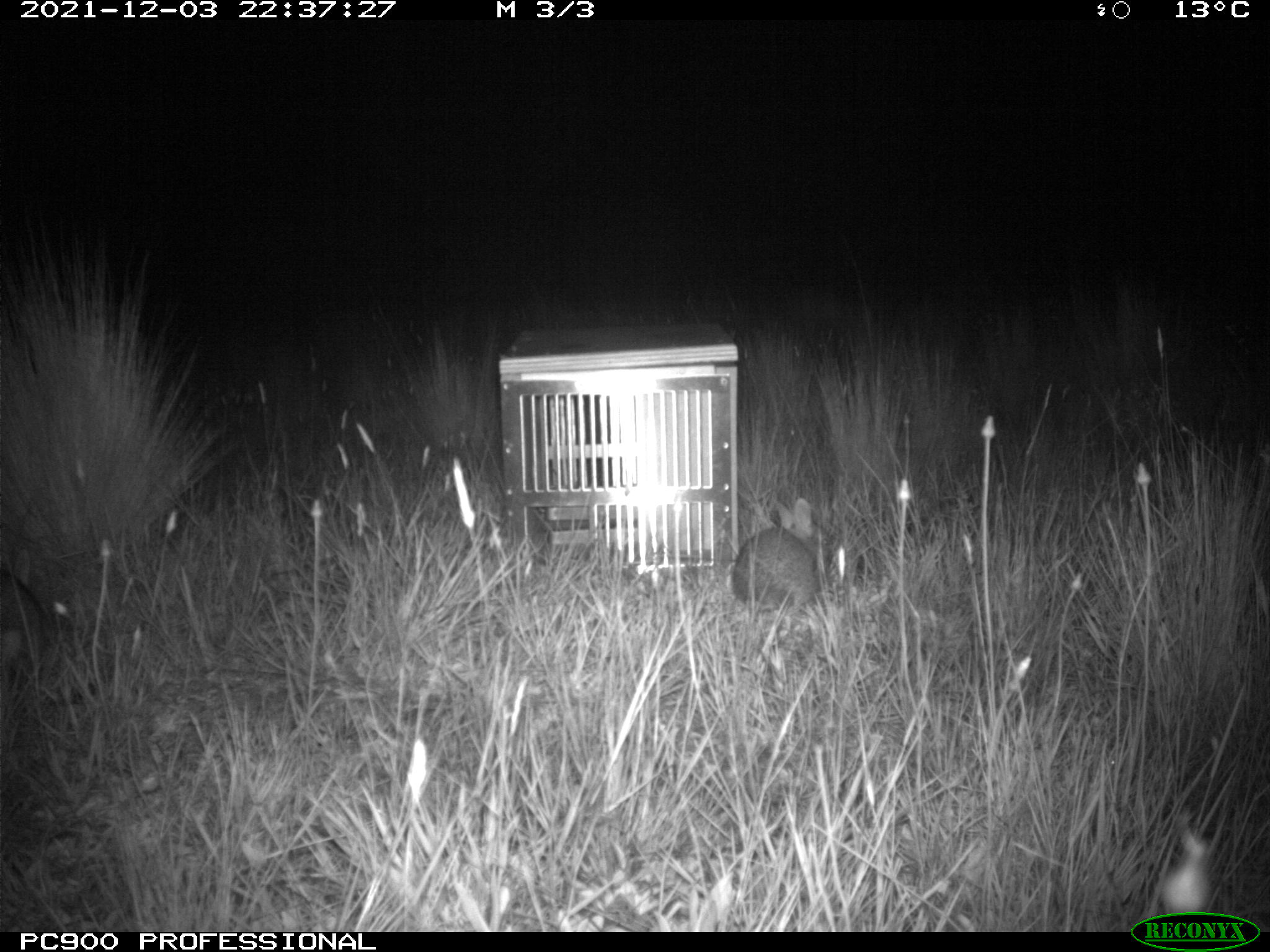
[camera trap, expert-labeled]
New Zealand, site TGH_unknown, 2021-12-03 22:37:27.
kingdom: Animalia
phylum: Chordata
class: Mammalia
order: Lagomorpha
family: Leporidae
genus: Oryctolagus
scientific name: Oryctolagus cuniculus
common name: european rabbit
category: rabbit